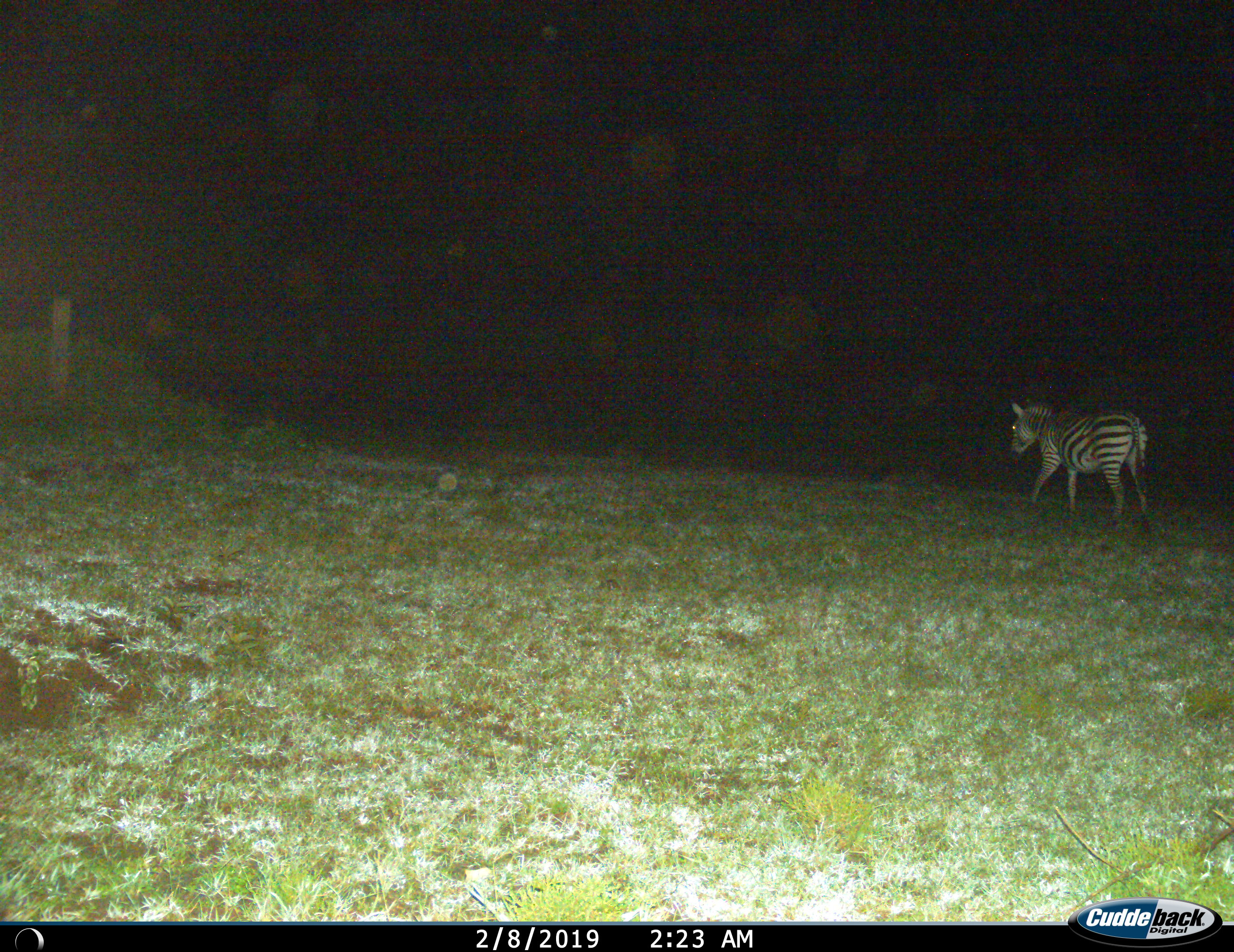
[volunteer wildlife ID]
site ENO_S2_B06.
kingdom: Animalia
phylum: Chordata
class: Mammalia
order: Perissodactyla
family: Equidae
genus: Equus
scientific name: Equus quagga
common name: plains zebra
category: zebraplains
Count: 1.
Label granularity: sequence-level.